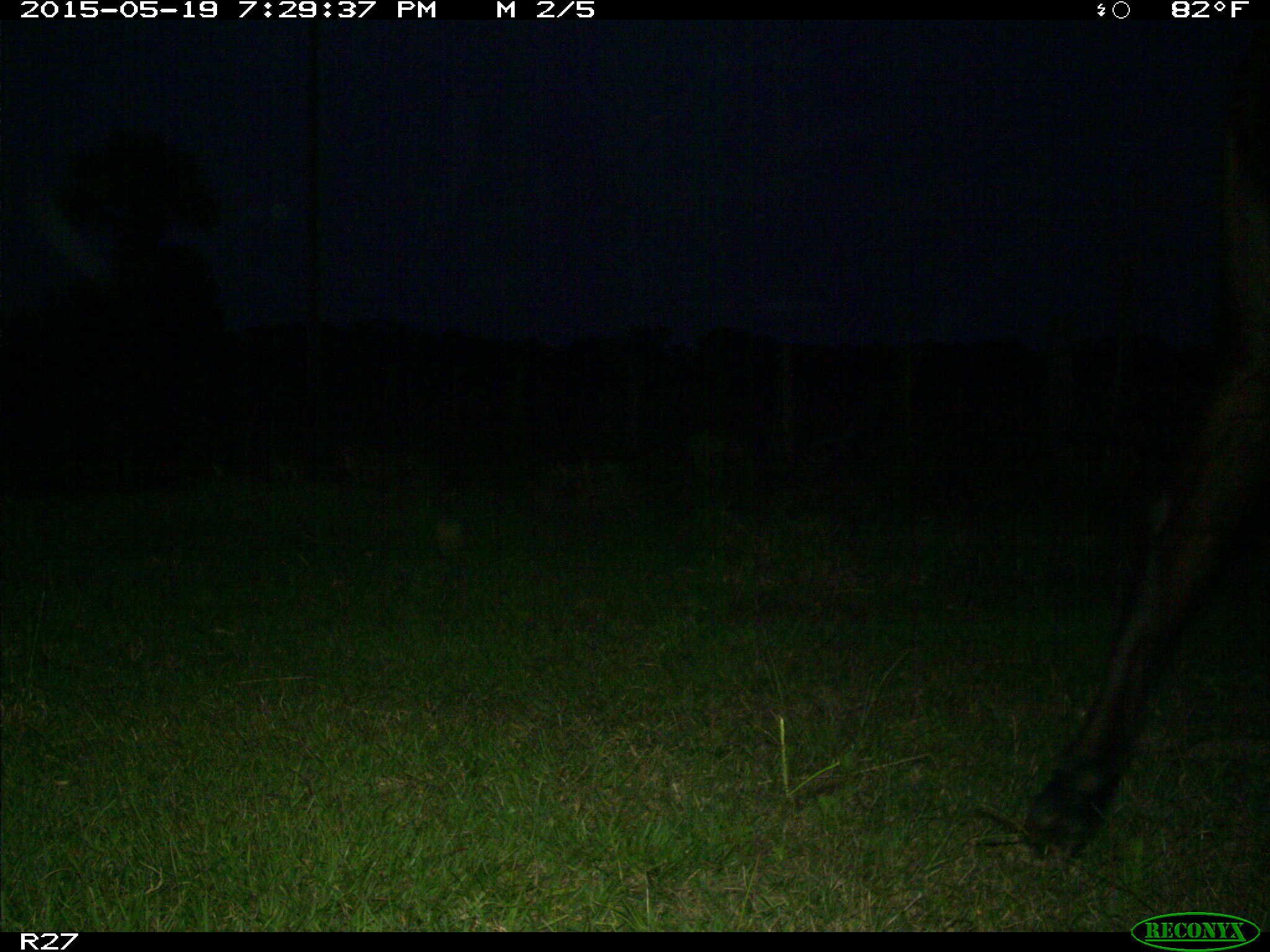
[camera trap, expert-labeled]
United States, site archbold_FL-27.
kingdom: Animalia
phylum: Chordata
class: Mammalia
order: Artiodactyla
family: Bovidae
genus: Bos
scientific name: Bos taurus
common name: domestic cow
Bos taurus (domestic cow).